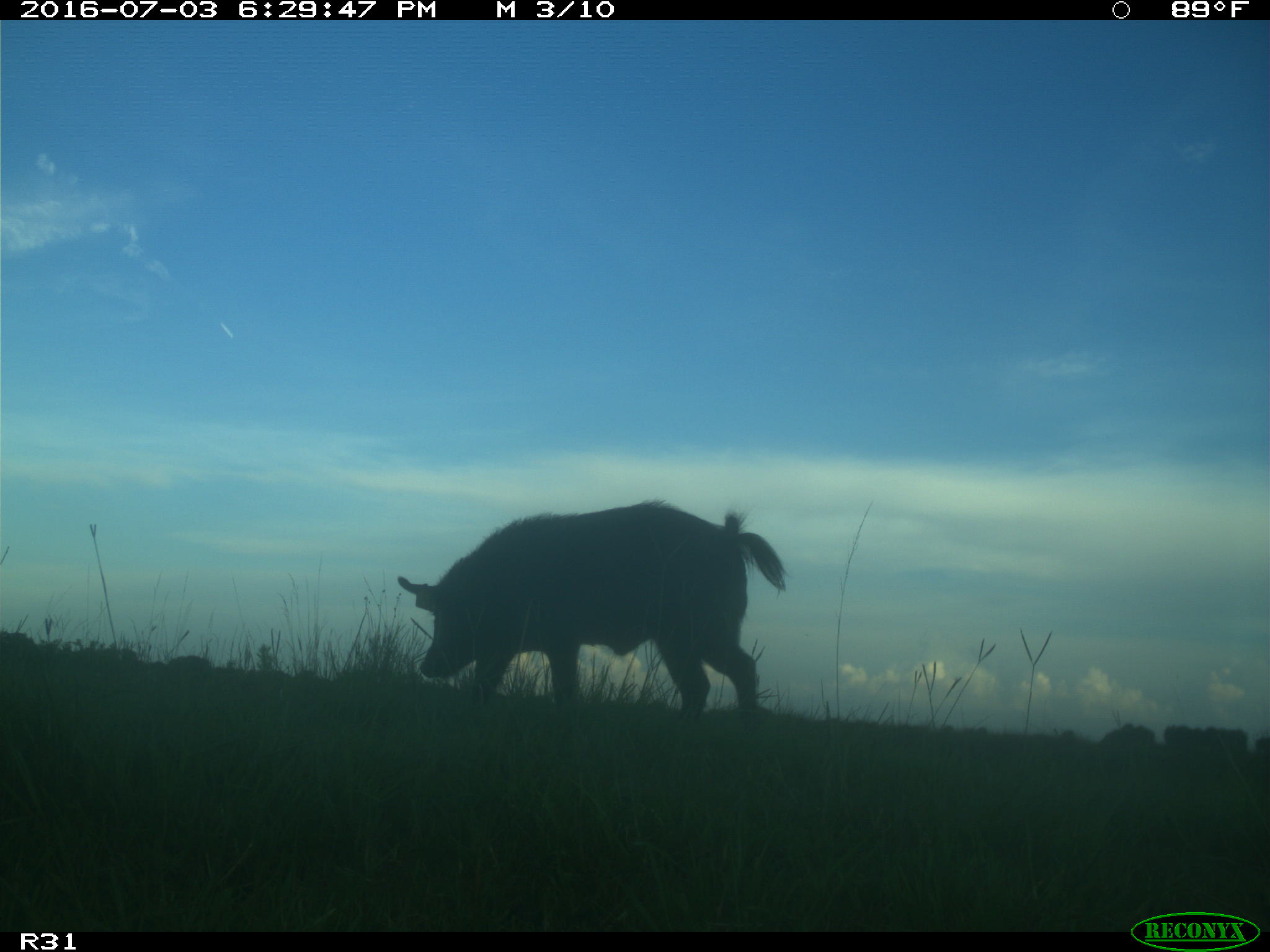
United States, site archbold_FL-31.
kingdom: Animalia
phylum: Chordata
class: Mammalia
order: Artiodactyla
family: Suidae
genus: Sus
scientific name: Sus scrofa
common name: wild boar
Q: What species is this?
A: Sus scrofa (wild boar).